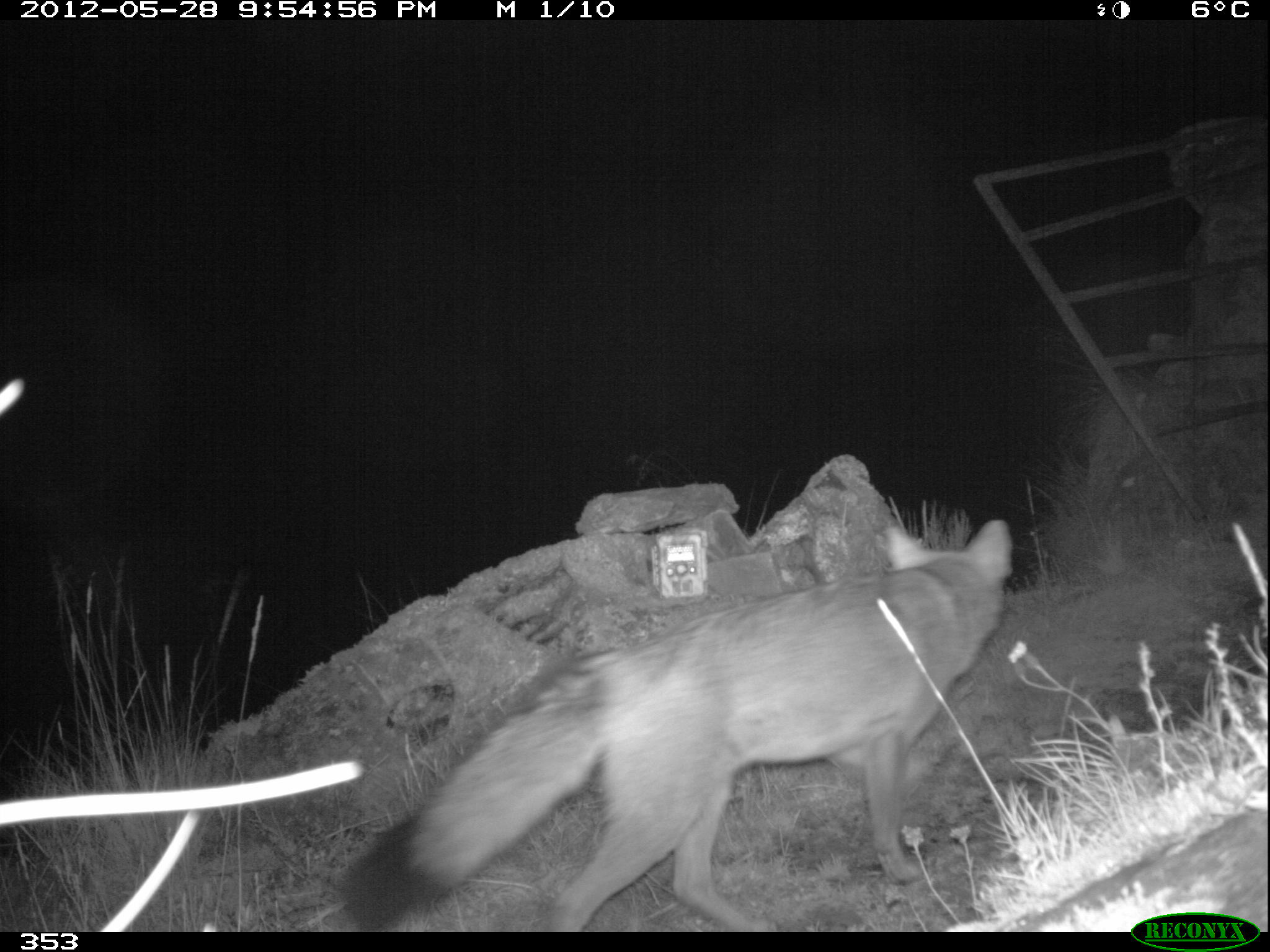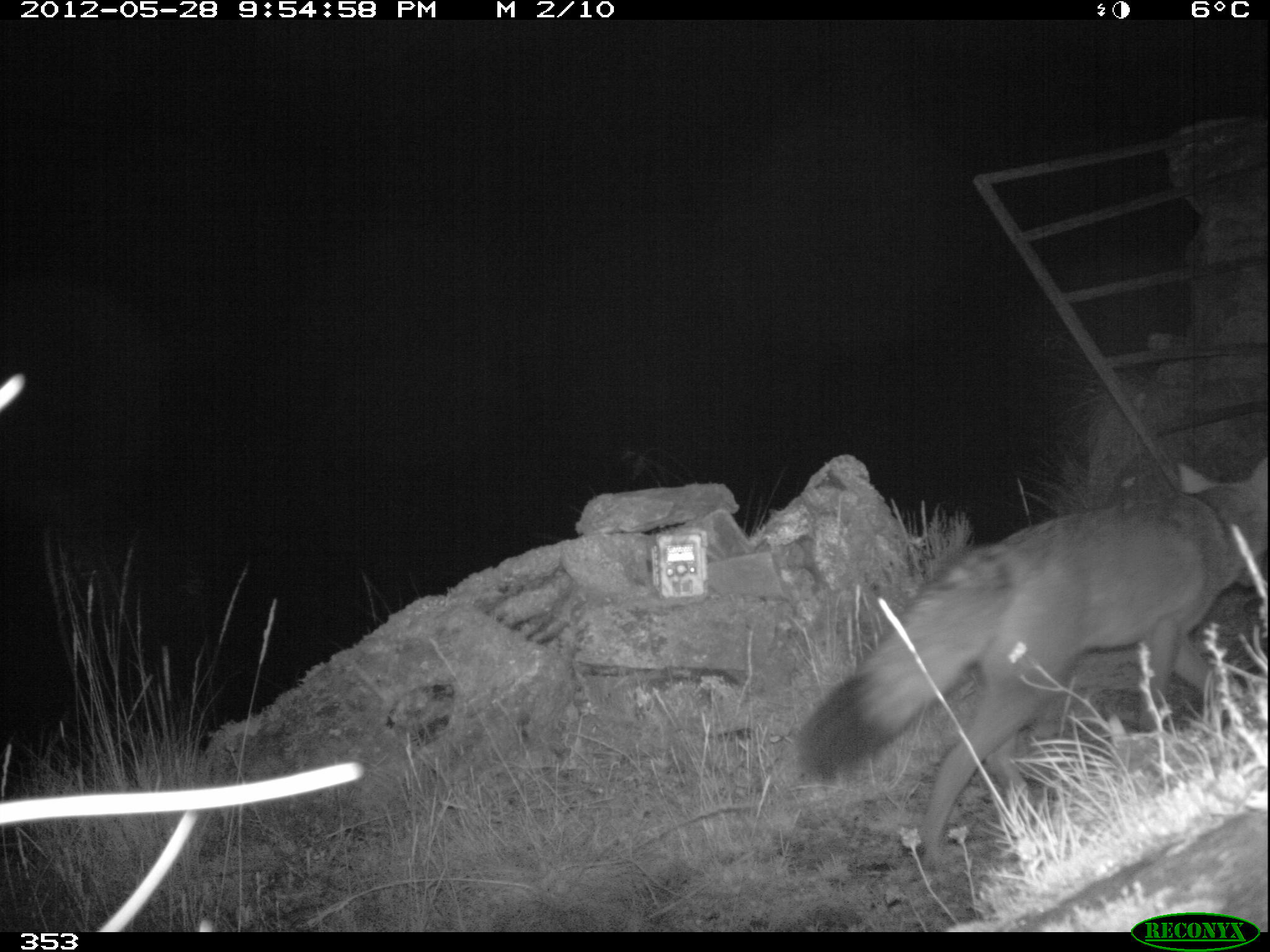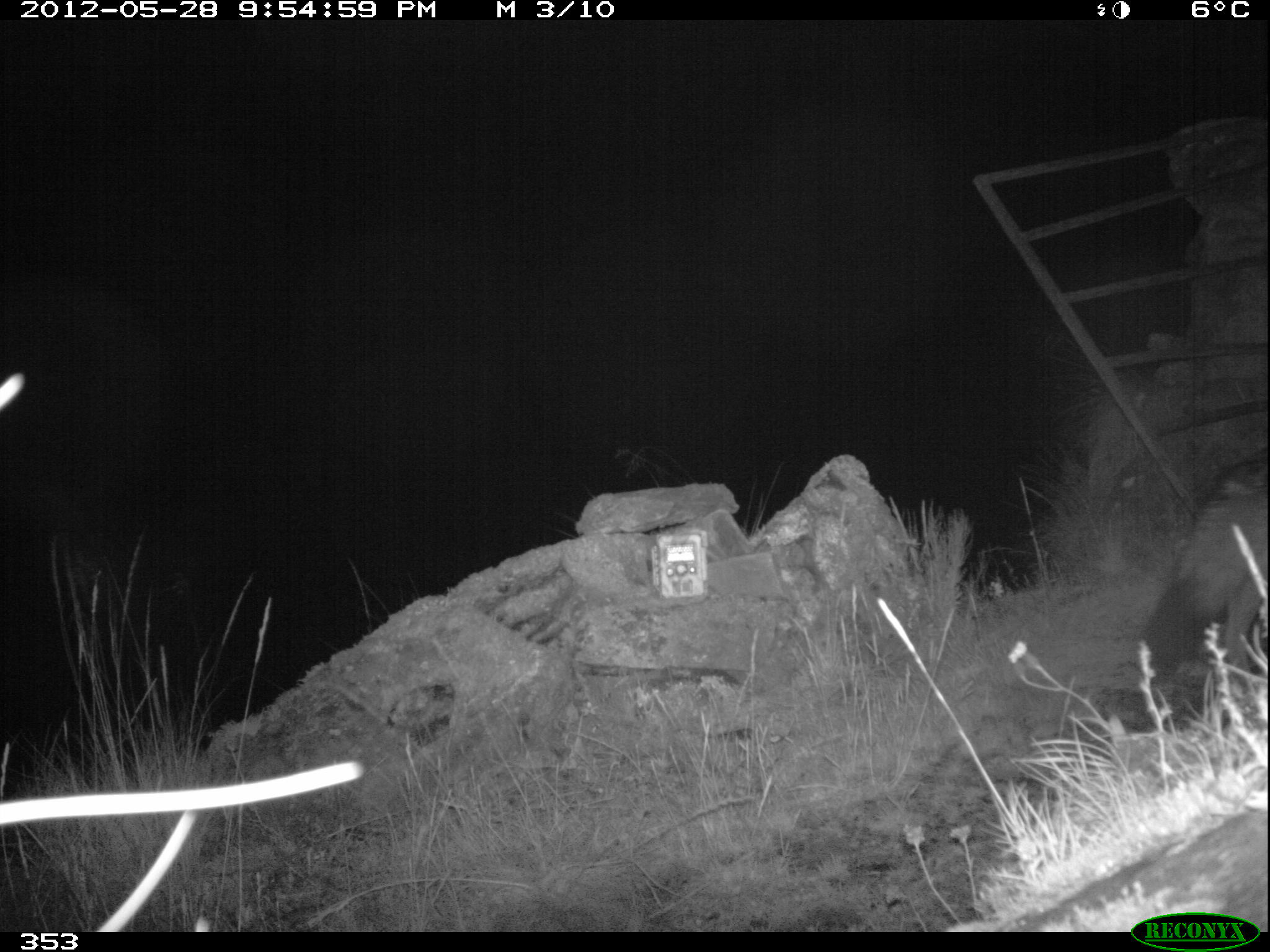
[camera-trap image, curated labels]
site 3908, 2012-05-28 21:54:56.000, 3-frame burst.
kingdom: Animalia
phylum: Chordata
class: Mammalia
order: Carnivora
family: Canidae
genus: Lycalopex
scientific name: Lycalopex culpaeus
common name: culpeo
Lycalopex culpaeus (culpeo).